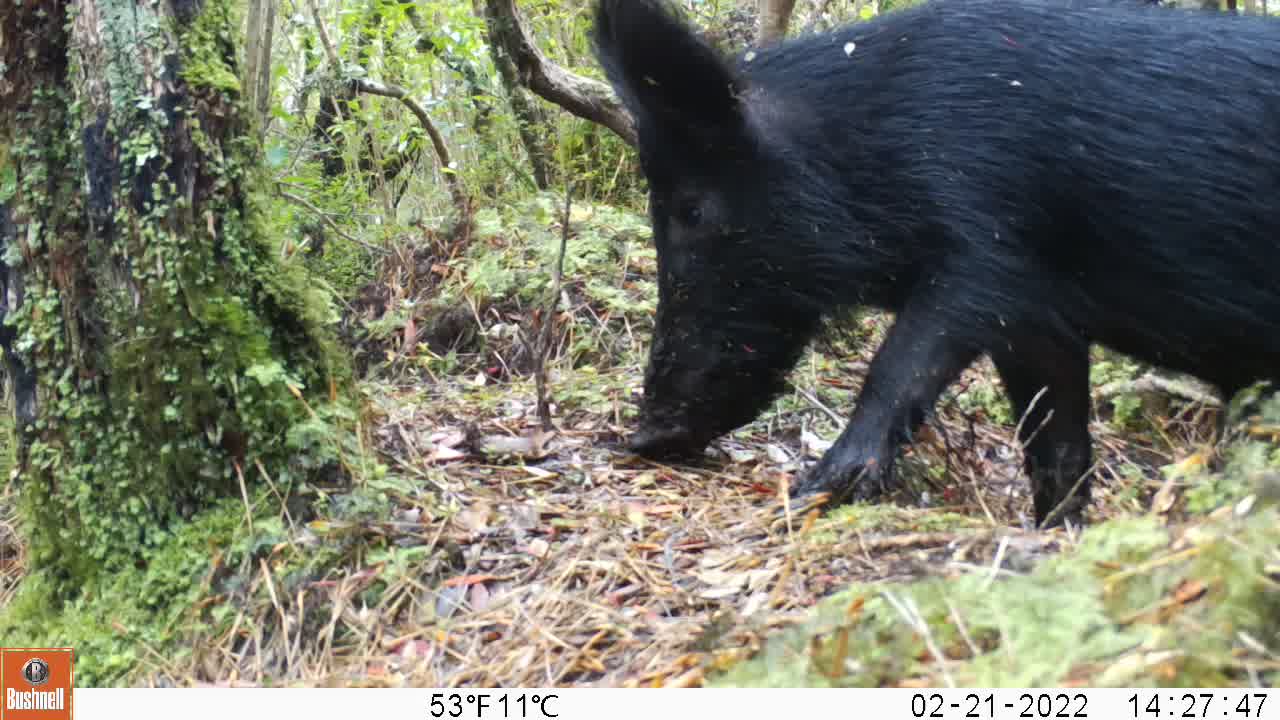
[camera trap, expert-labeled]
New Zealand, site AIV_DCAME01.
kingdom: Animalia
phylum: Chordata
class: Mammalia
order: Artiodactyla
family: Suidae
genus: Sus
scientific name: Sus scrofa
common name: pig